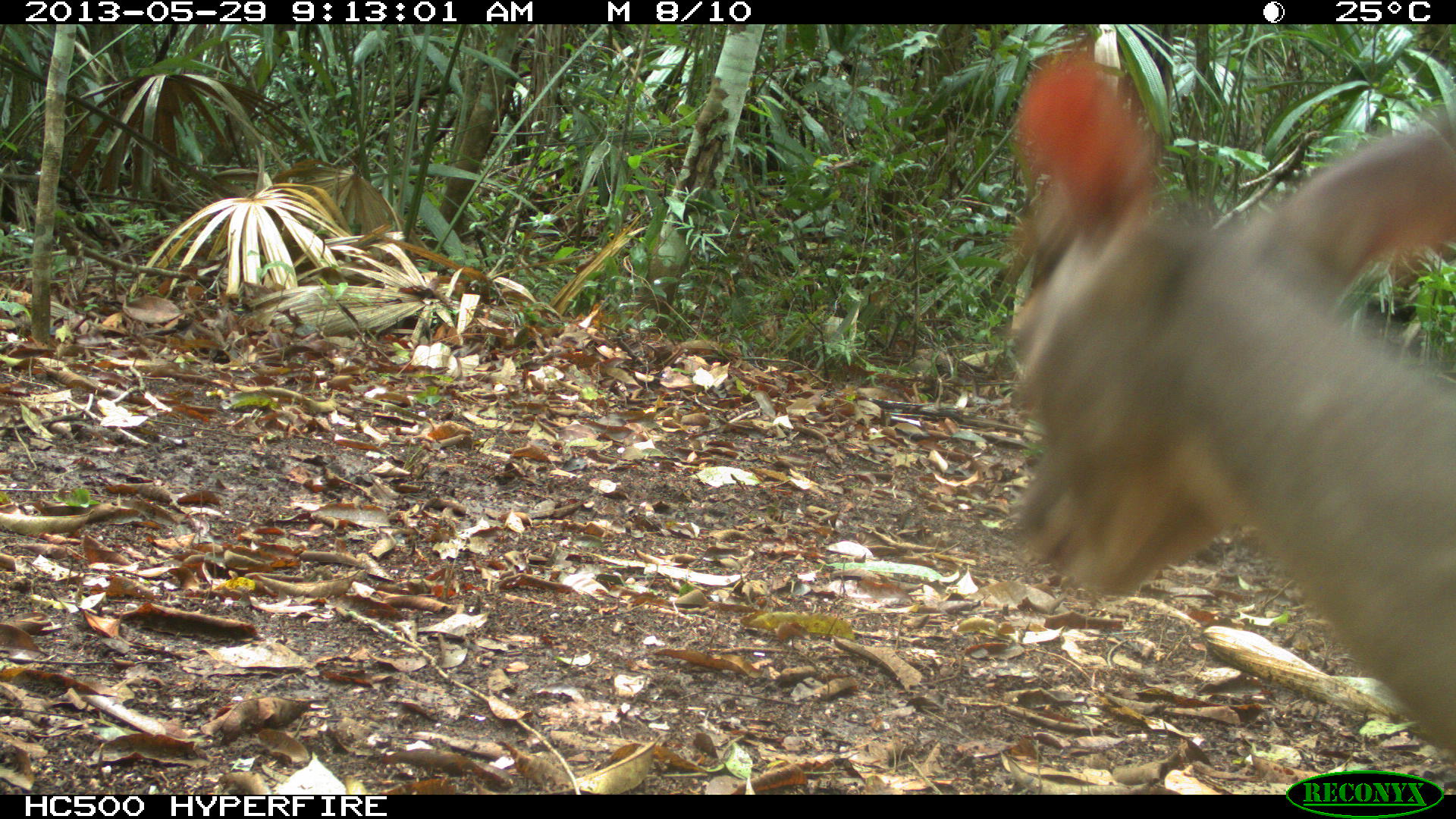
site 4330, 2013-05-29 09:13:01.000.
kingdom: Animalia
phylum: Chordata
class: Mammalia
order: Artiodactyla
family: Cervidae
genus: Mazama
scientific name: Mazama temama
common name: central american red brocket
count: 1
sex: female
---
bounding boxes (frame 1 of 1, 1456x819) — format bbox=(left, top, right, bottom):
mazama temama: bbox=(993, 35, 1456, 759)